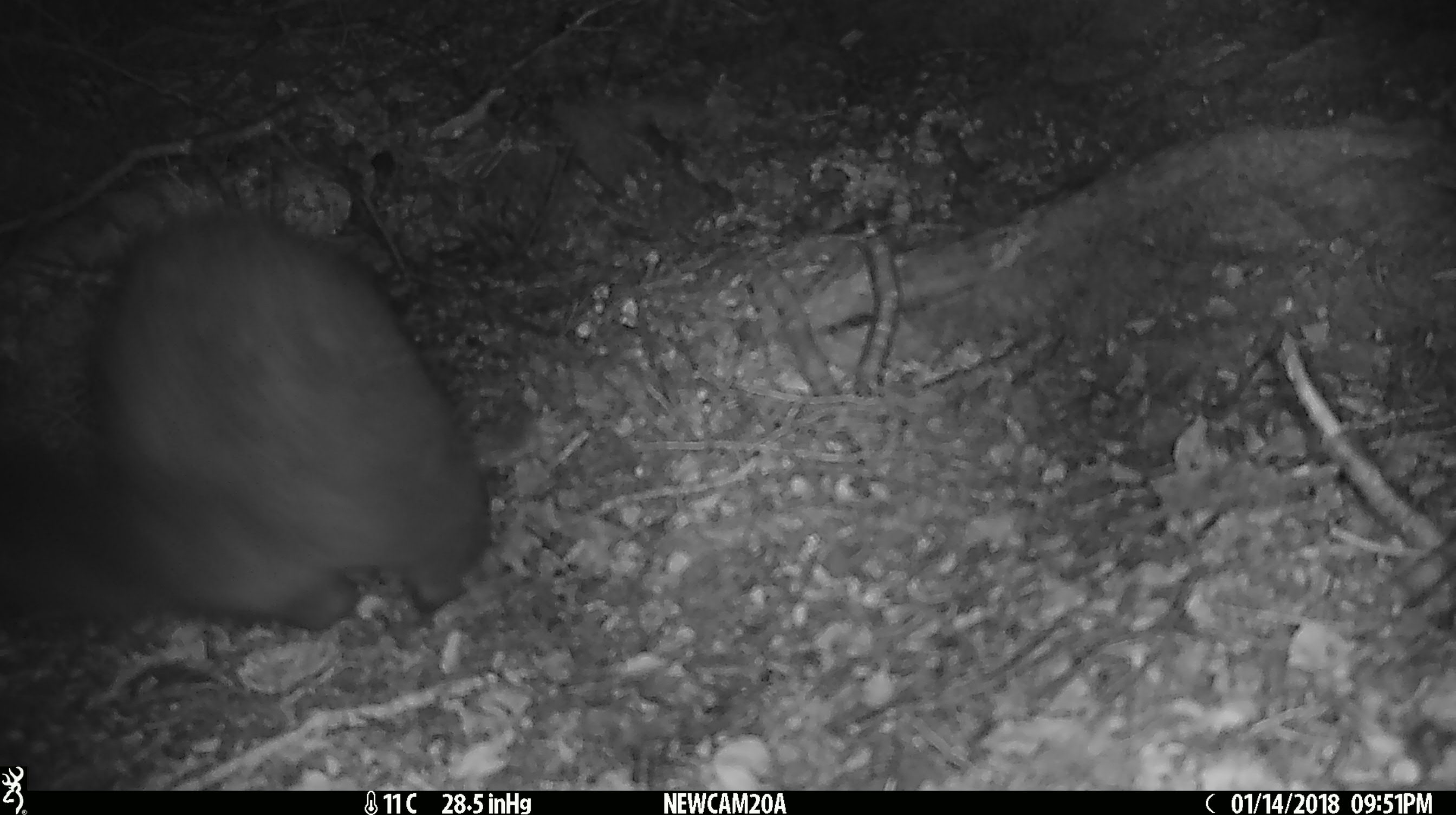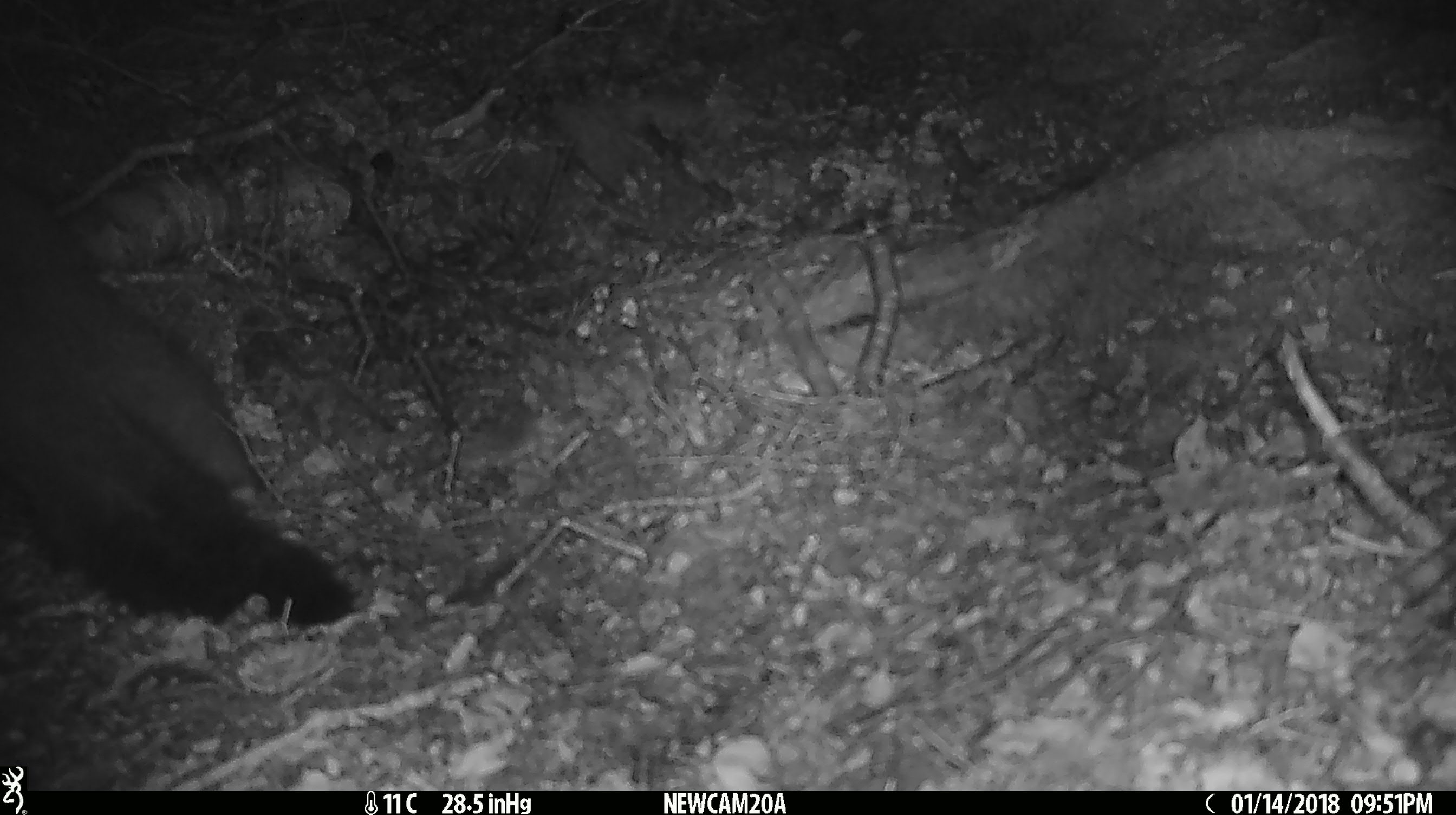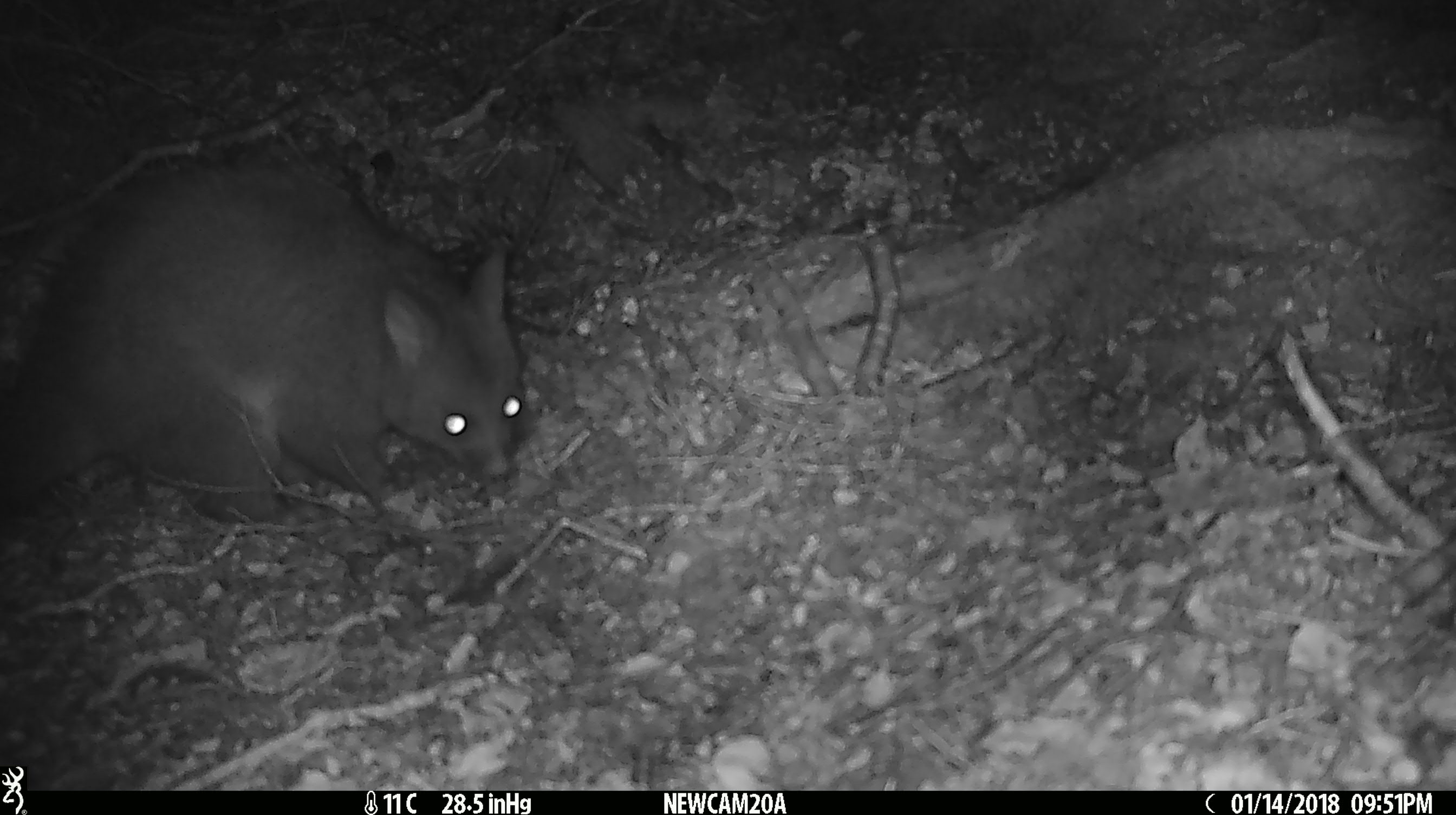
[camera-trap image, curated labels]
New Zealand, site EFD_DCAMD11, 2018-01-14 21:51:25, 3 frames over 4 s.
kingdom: Animalia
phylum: Chordata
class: Mammalia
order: Diprotodontia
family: Phalangeridae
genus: Trichosurus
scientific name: Trichosurus vulpecula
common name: common brushtail possum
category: possum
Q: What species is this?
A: Possum (common brushtail possum) (Trichosurus vulpecula).